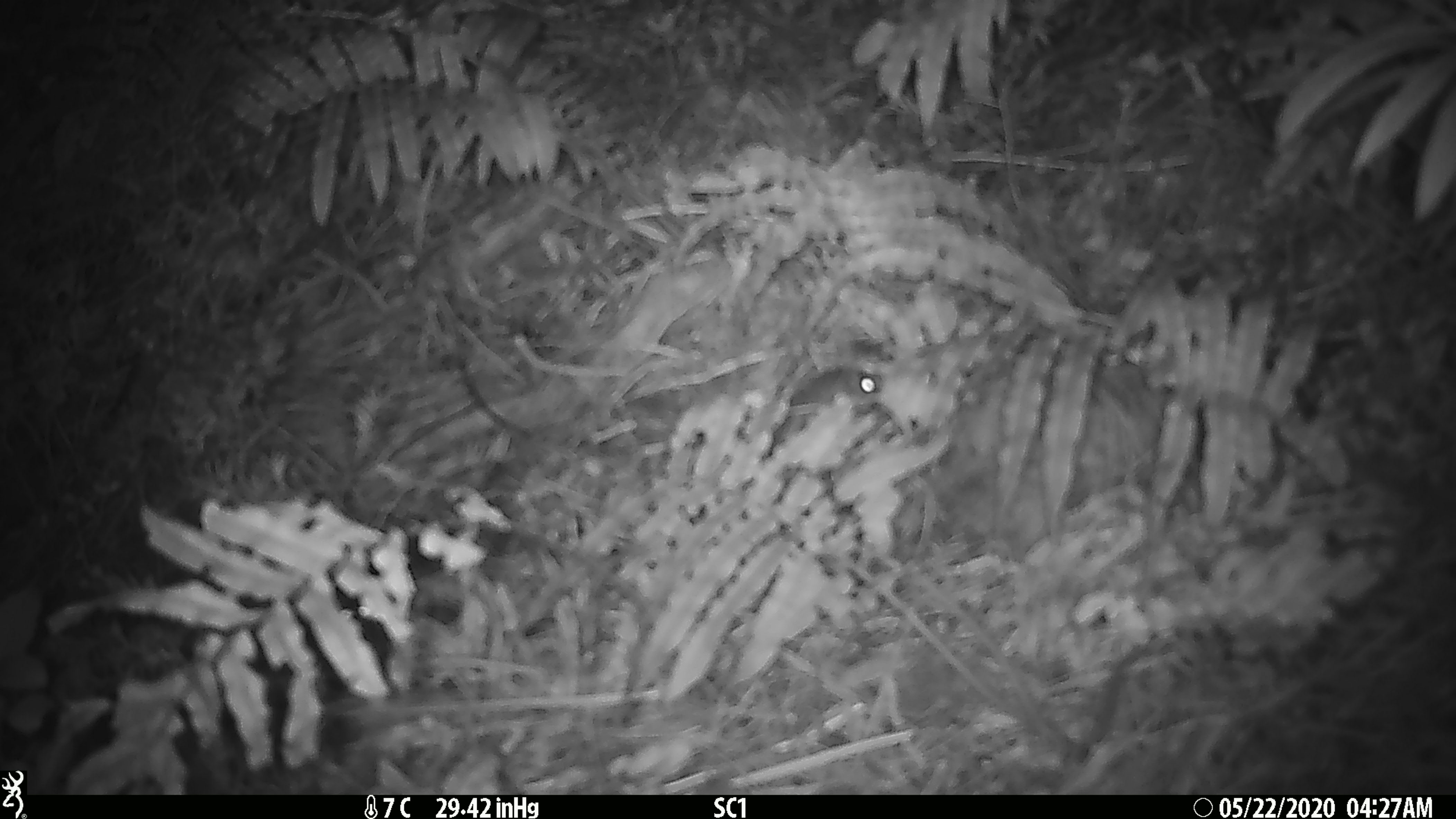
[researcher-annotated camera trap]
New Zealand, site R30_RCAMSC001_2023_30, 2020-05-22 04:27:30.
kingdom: Animalia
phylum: Chordata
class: Mammalia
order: Rodentia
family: Muridae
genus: Mus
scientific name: Mus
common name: mouse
Mouse (Mus).